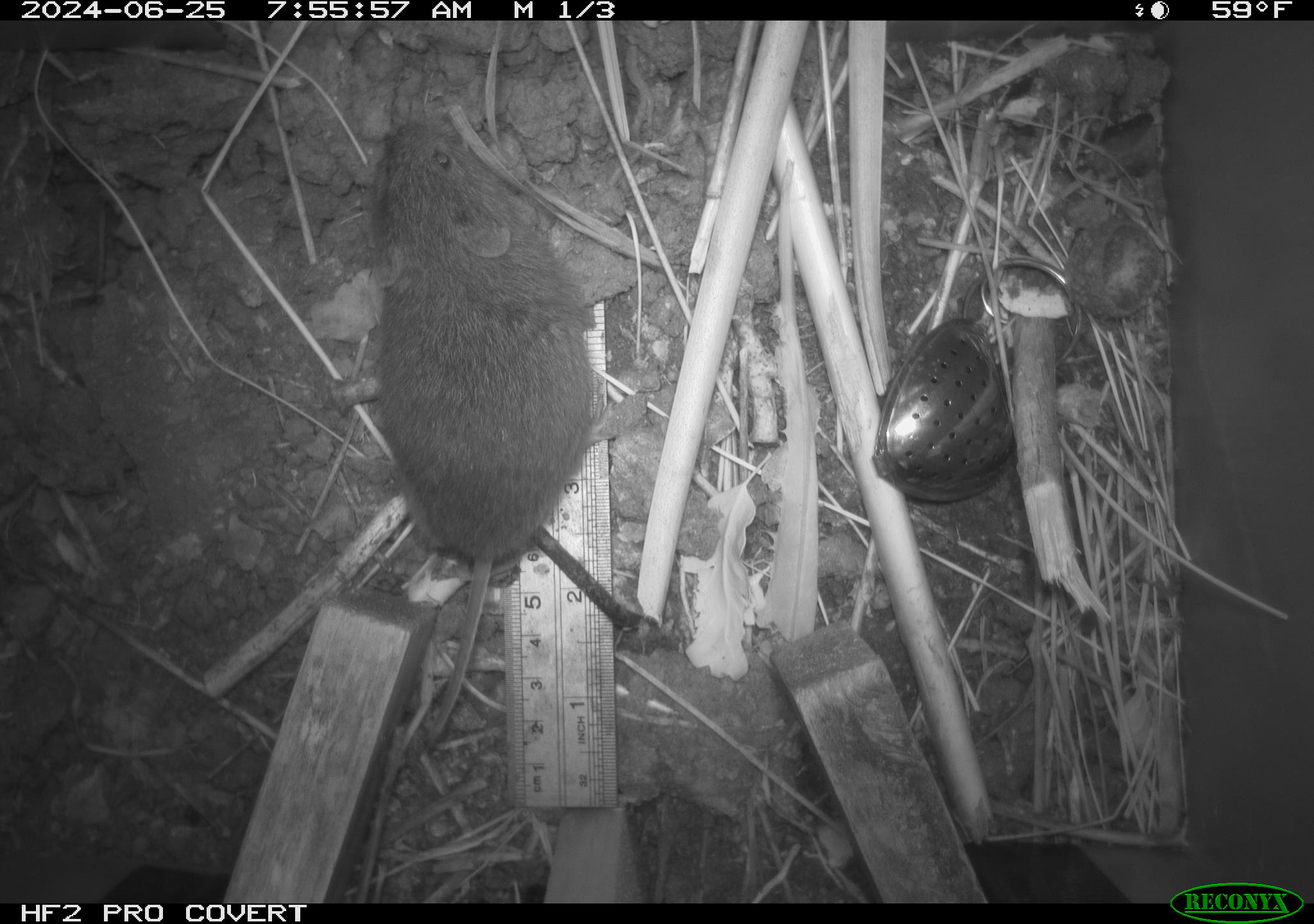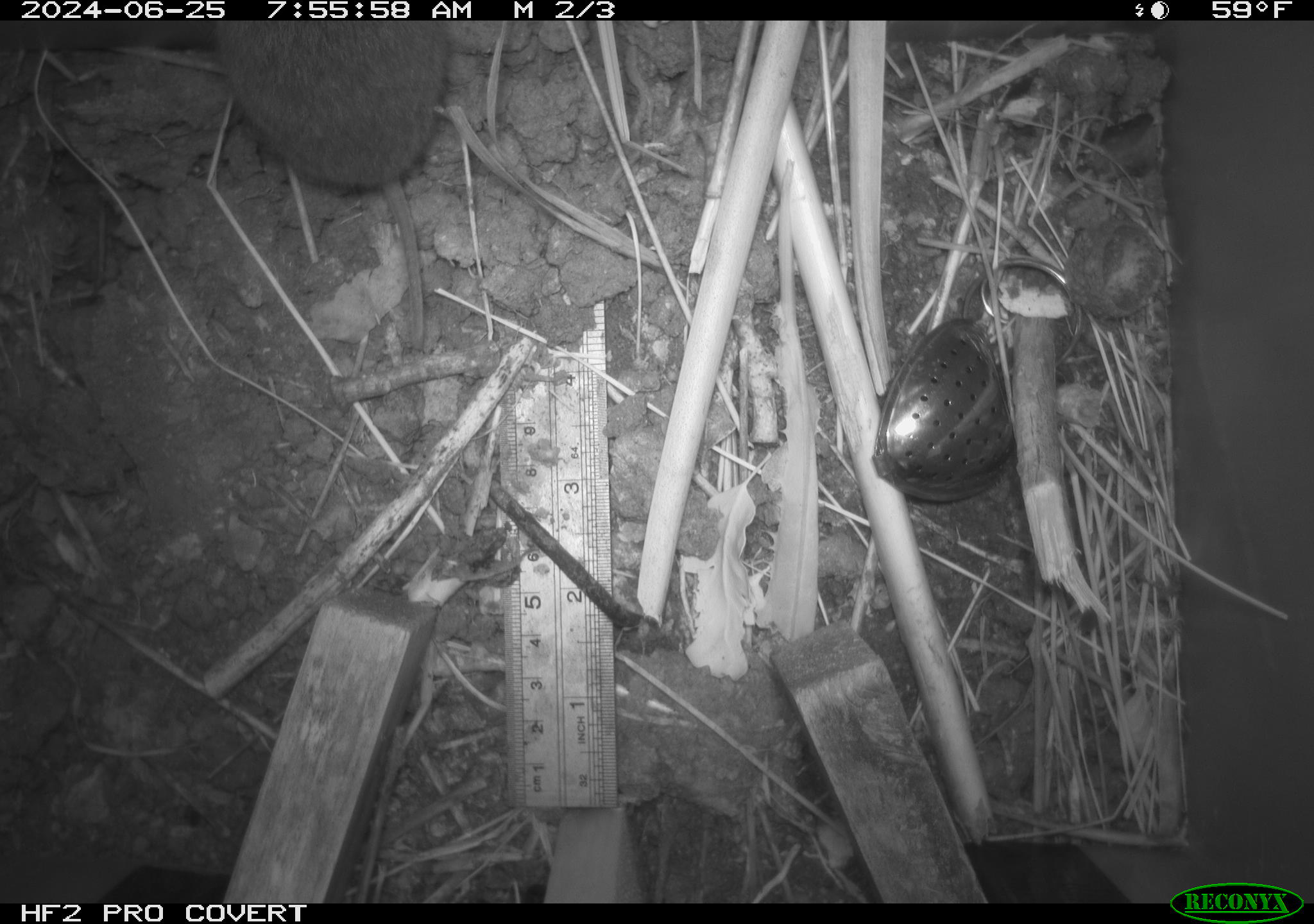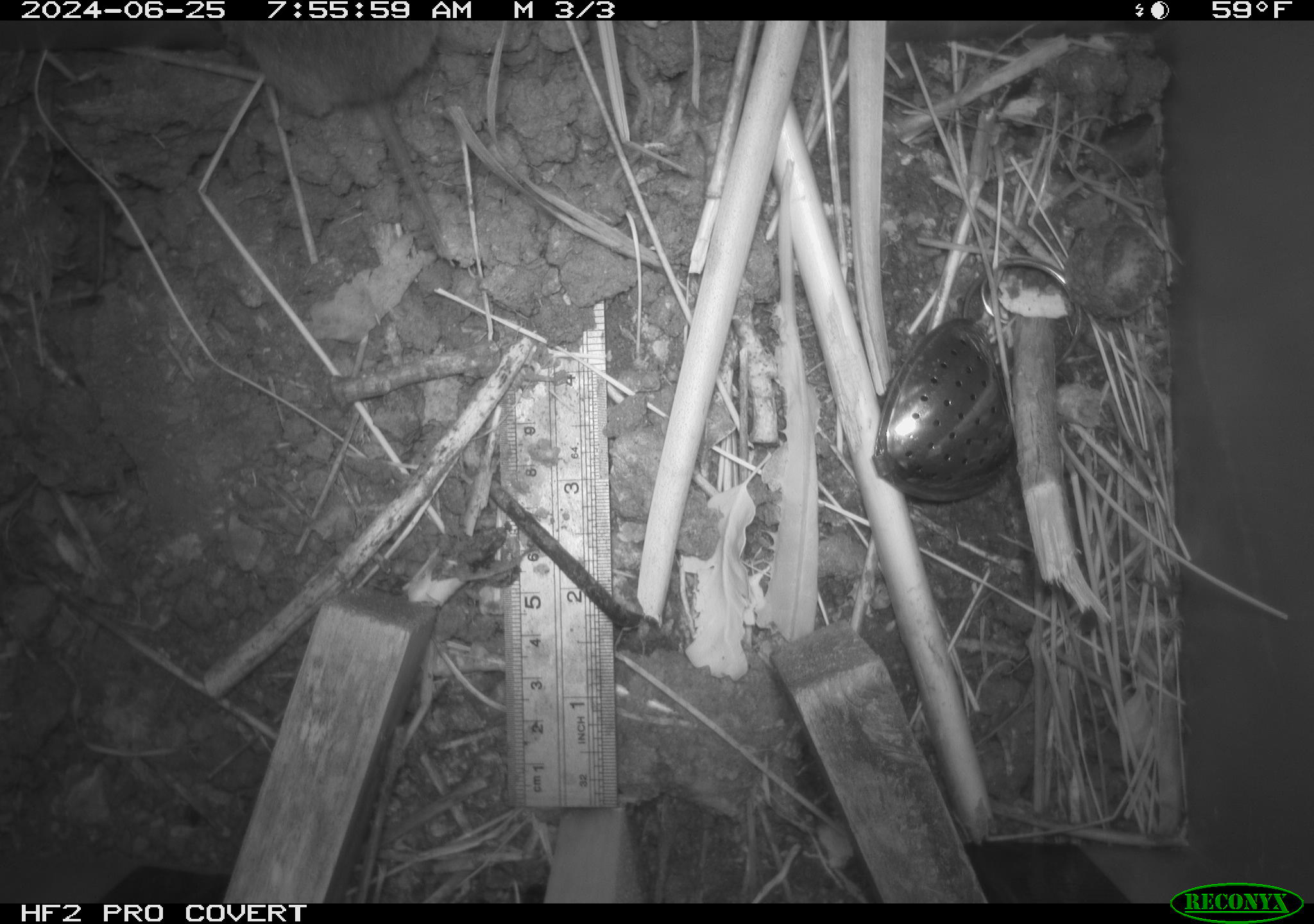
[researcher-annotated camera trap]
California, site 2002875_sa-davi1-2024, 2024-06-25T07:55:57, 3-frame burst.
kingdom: Animalia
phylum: Chordata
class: Mammalia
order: Rodentia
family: Cricetidae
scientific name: Arvicolinae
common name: voles, lemmings, and muskrats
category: arvicolinae subfamily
Arvicolinae subfamily (voles, lemmings, and muskrats) (Arvicolinae).